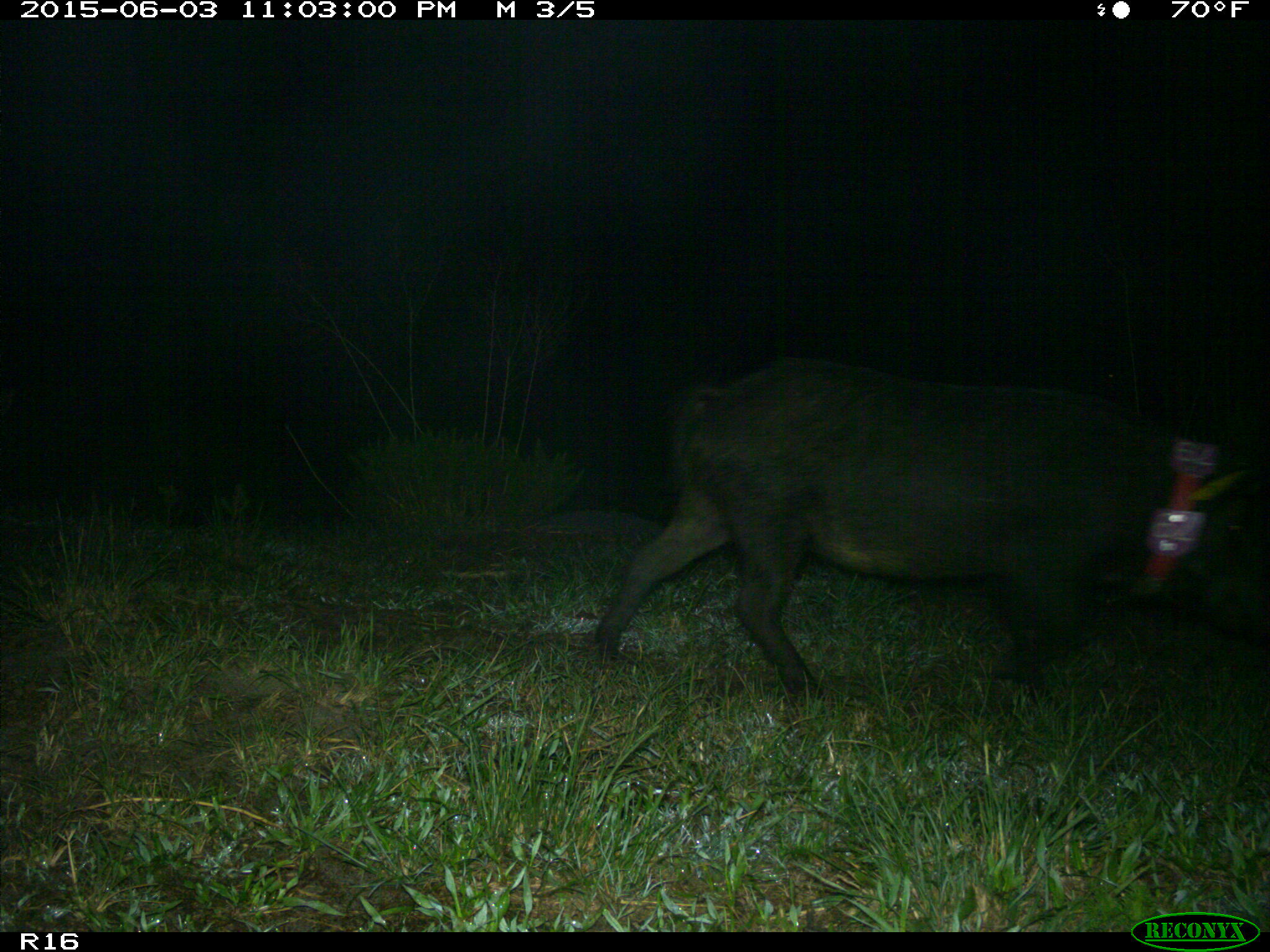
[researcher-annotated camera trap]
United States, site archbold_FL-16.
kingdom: Animalia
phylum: Chordata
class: Mammalia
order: Artiodactyla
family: Suidae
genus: Sus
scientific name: Sus scrofa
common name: wild boar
Sus scrofa (wild boar).